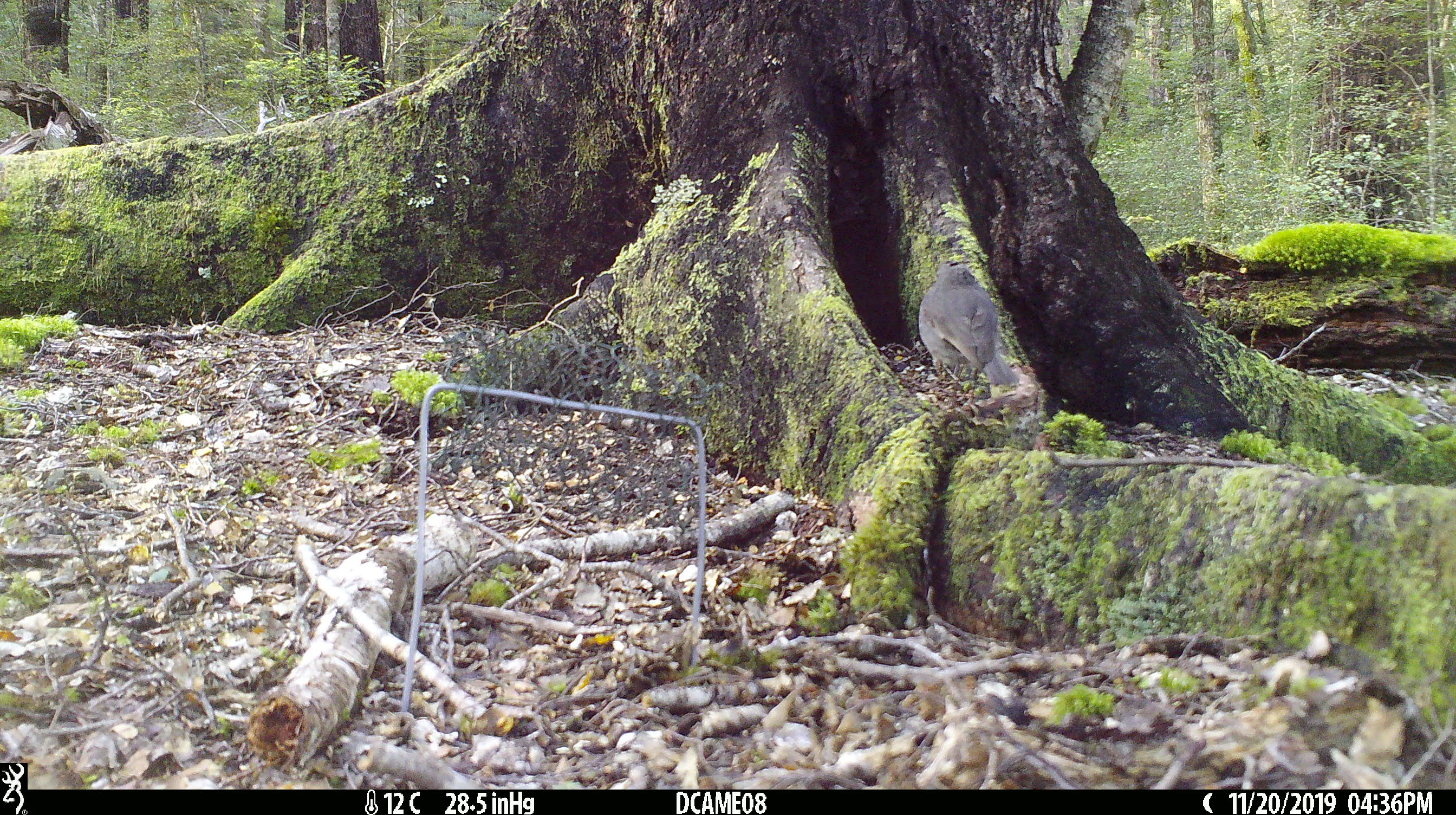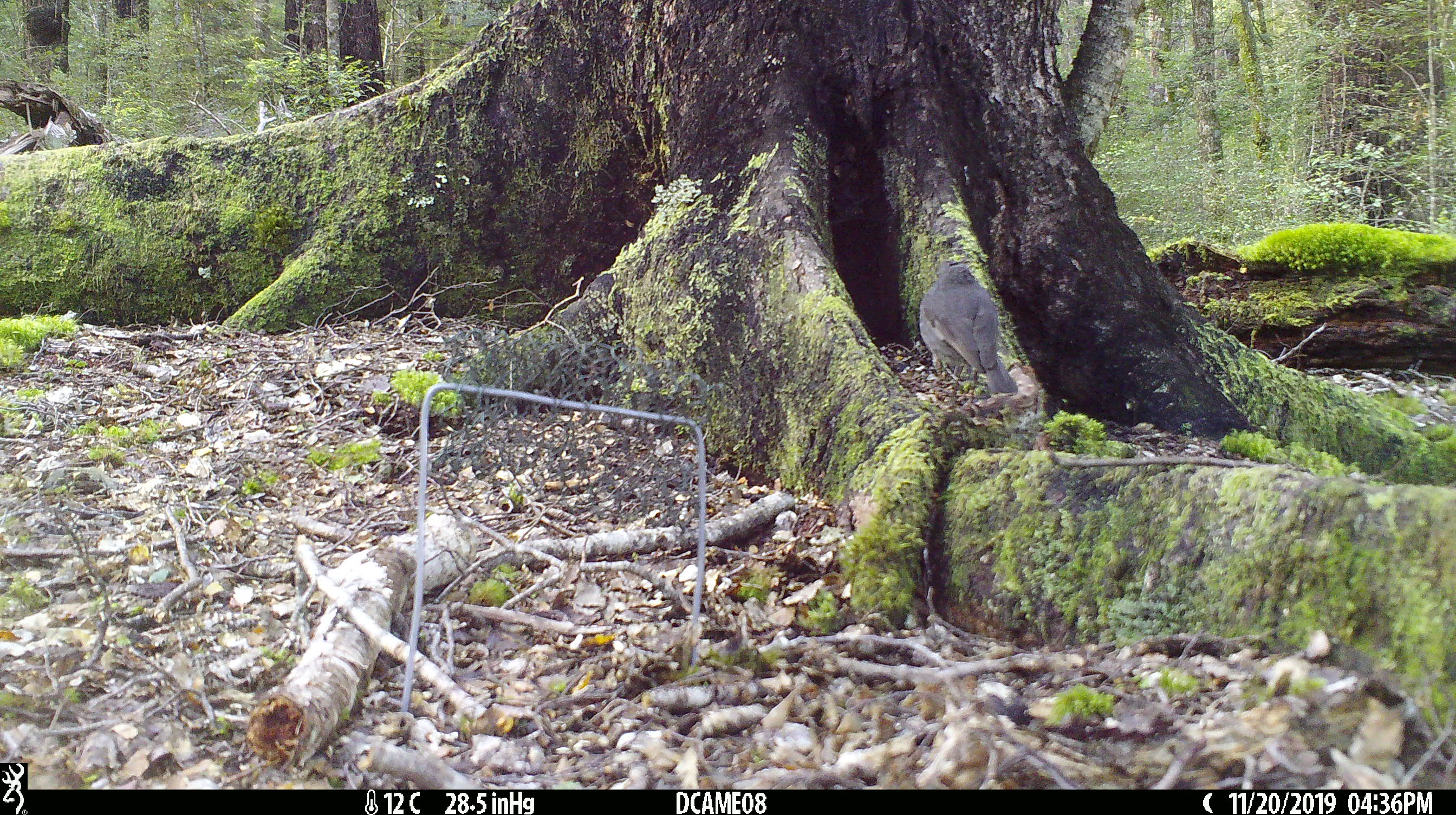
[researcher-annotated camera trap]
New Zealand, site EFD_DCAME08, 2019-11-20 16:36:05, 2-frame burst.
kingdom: Animalia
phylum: Chordata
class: Aves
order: Passeriformes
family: Turdidae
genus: Turdus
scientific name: Turdus merula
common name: eurasian blackbird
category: blackbird